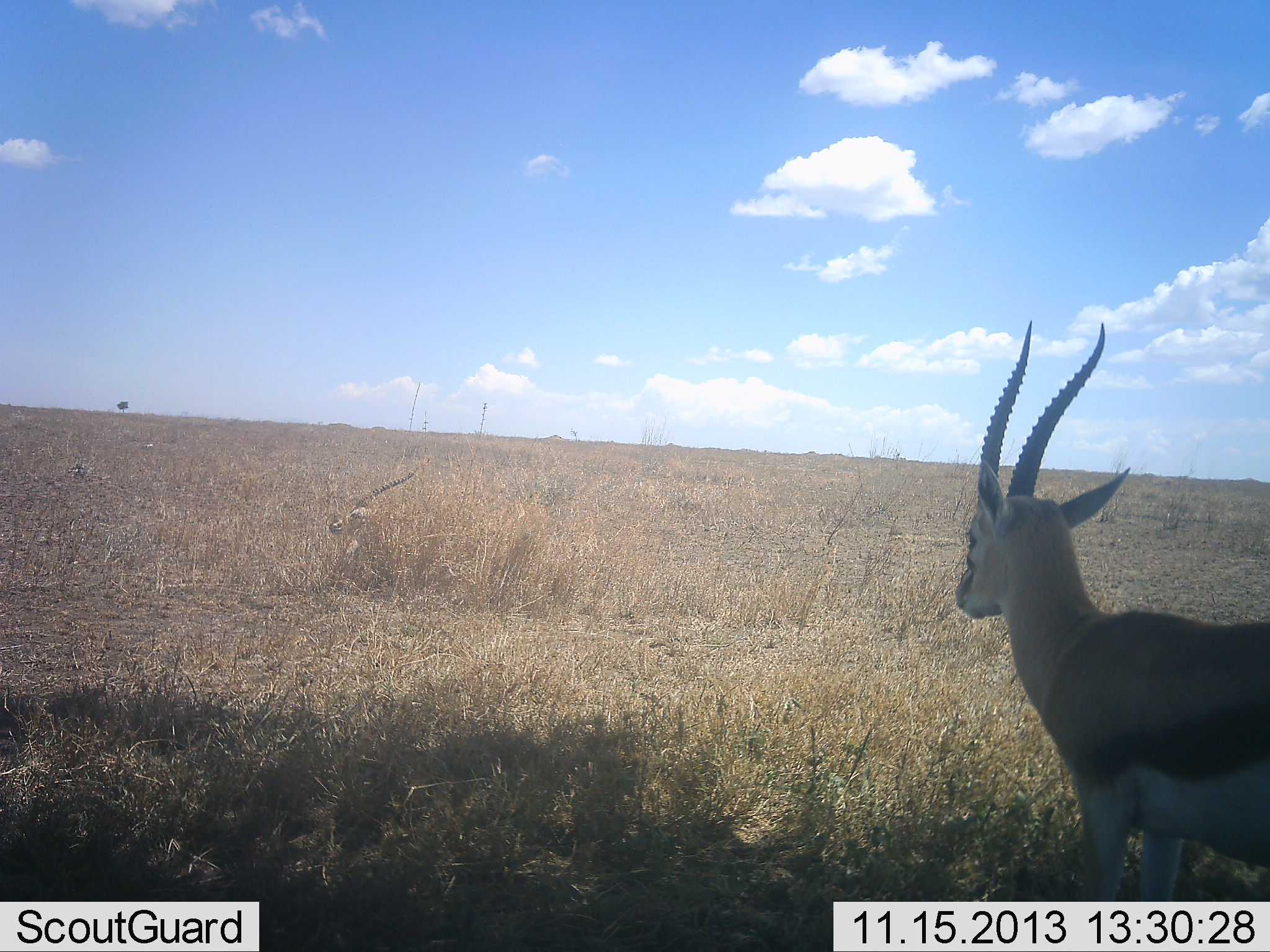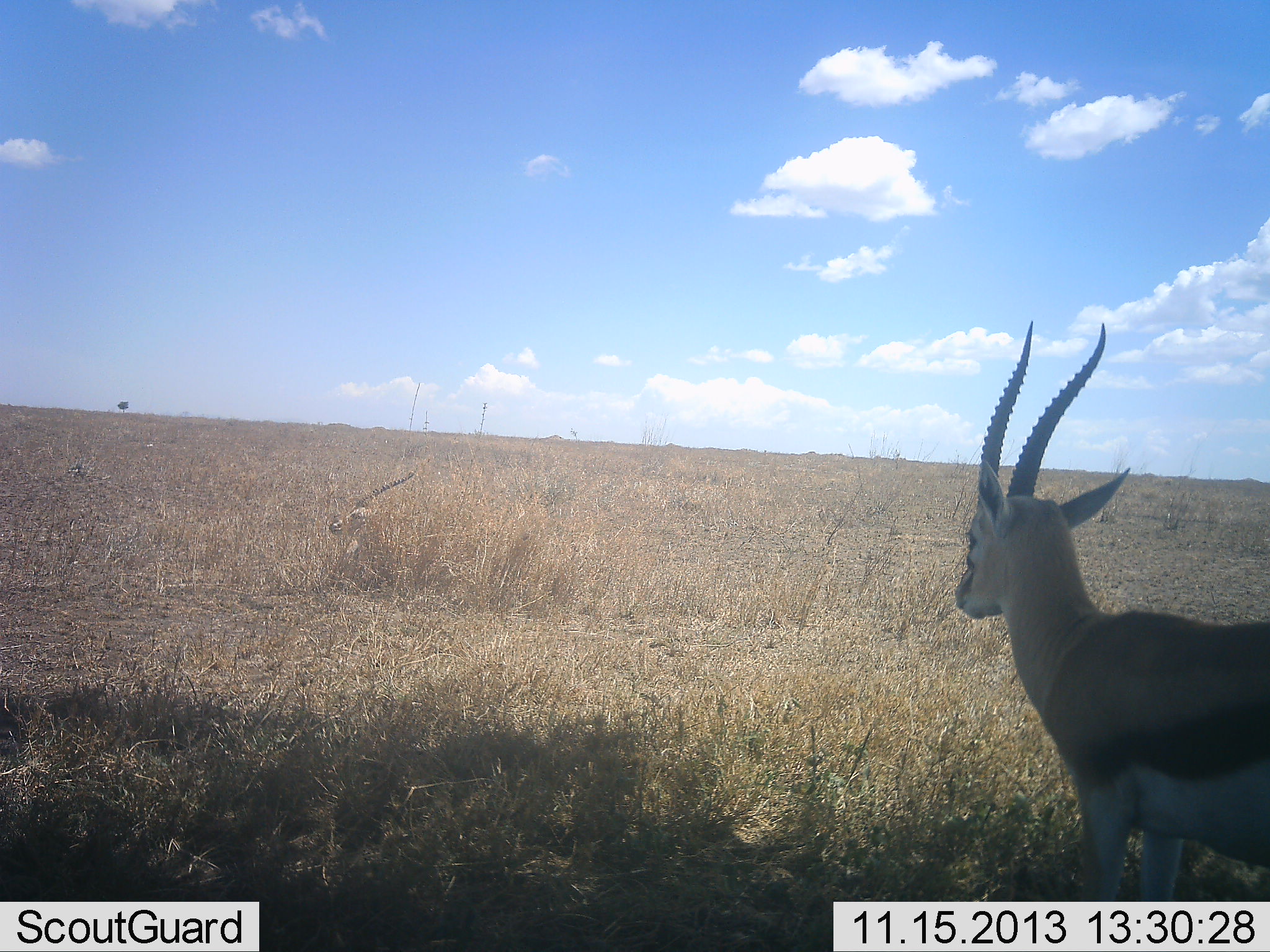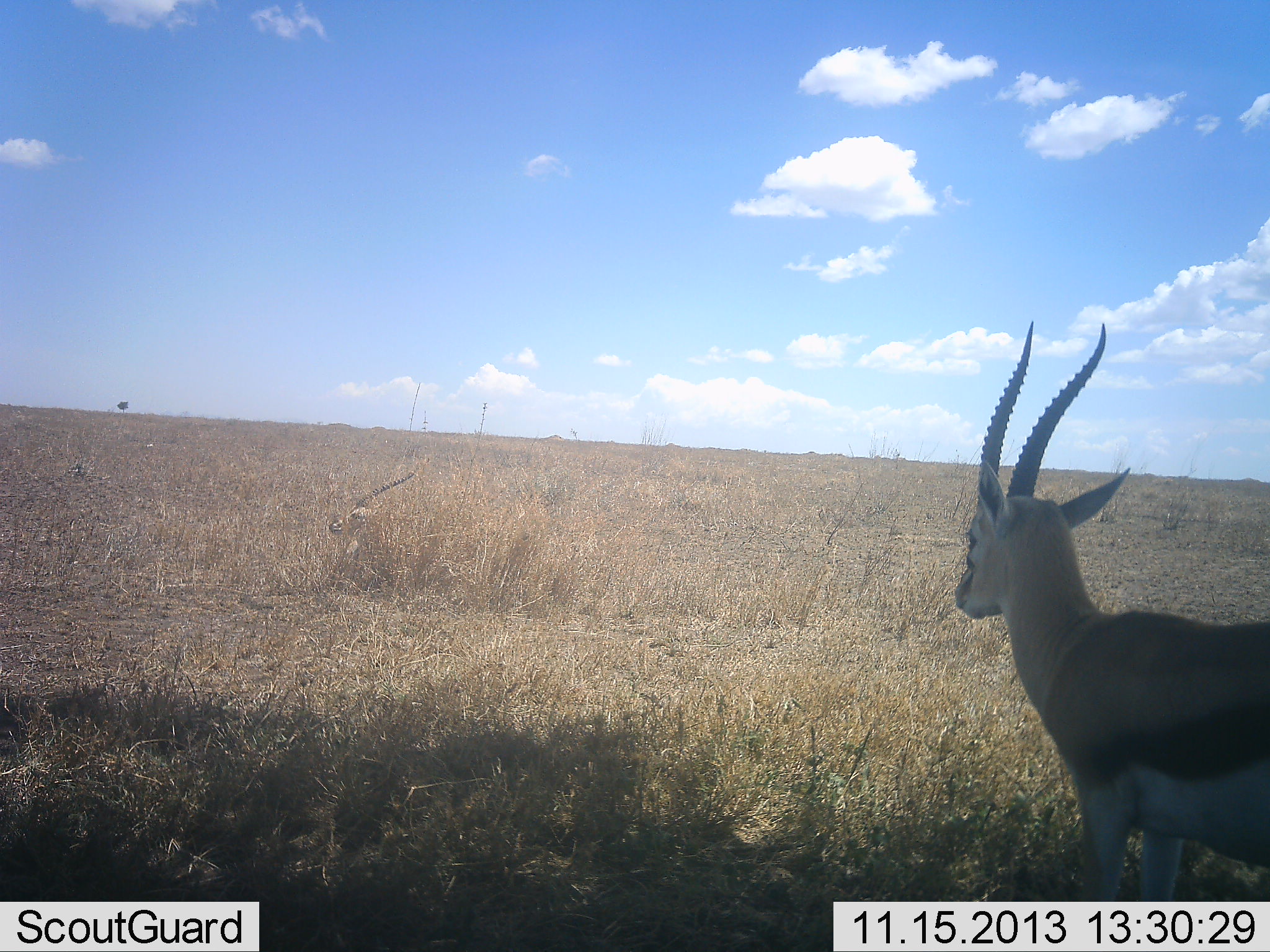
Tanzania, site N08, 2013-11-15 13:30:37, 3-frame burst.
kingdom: Animalia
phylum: Chordata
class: Mammalia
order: Artiodactyla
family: Bovidae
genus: Eudorcas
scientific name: Eudorcas thomsonii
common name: thomson's gazelle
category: gazellethomsons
Gazellethomsons (thomson's gazelle) (Eudorcas thomsonii), count 2. Behavior (volunteer vote fractions): standing 89%, resting 72%, moving 6%, interacting 0%. Young present (vote fraction): 6%. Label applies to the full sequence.